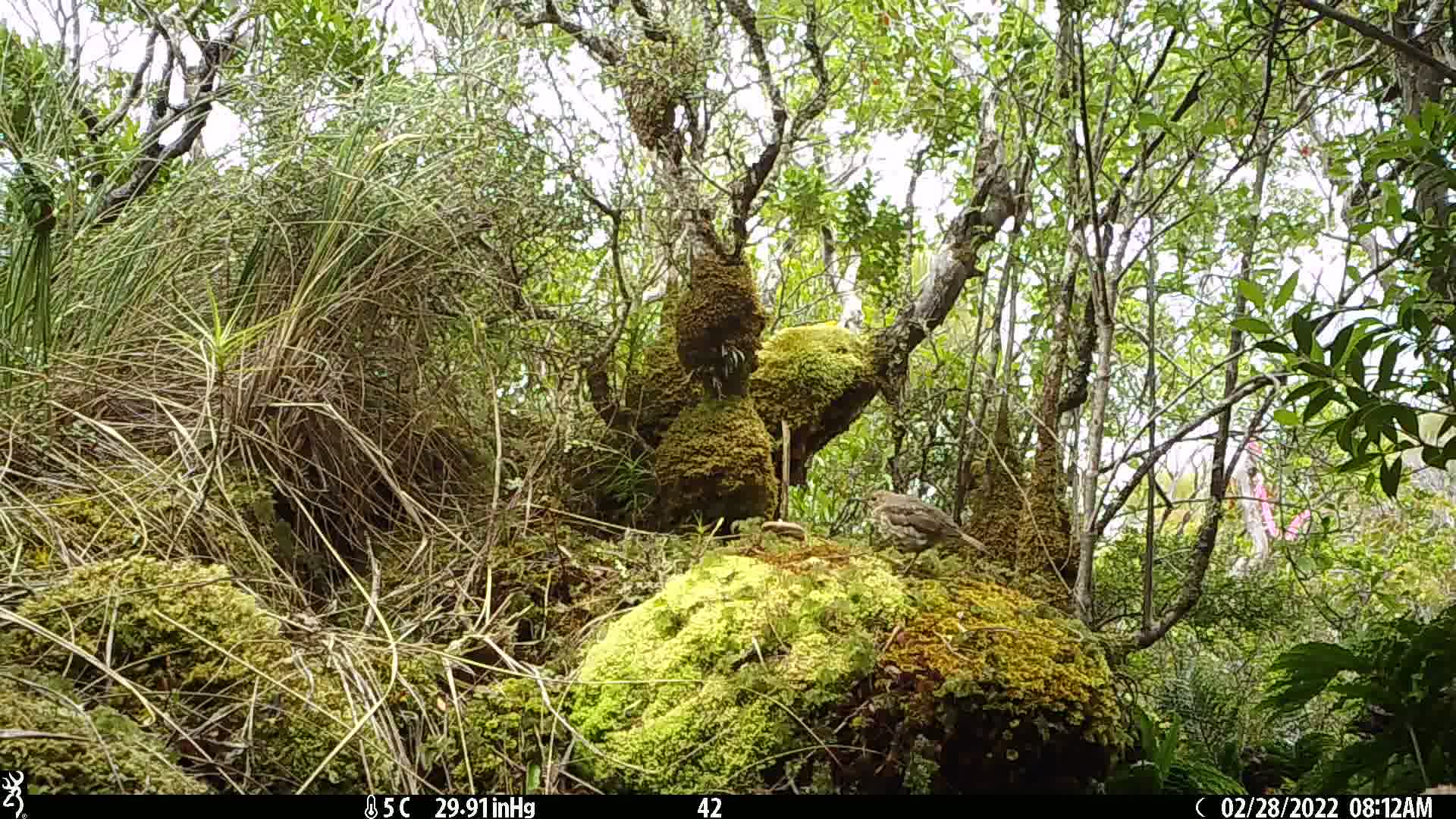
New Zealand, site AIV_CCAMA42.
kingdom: Animalia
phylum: Chordata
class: Aves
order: Passeriformes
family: Turdidae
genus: Turdus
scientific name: Turdus philomelos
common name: song thrush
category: thrush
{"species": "thrush (song thrush) (Turdus philomelos)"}